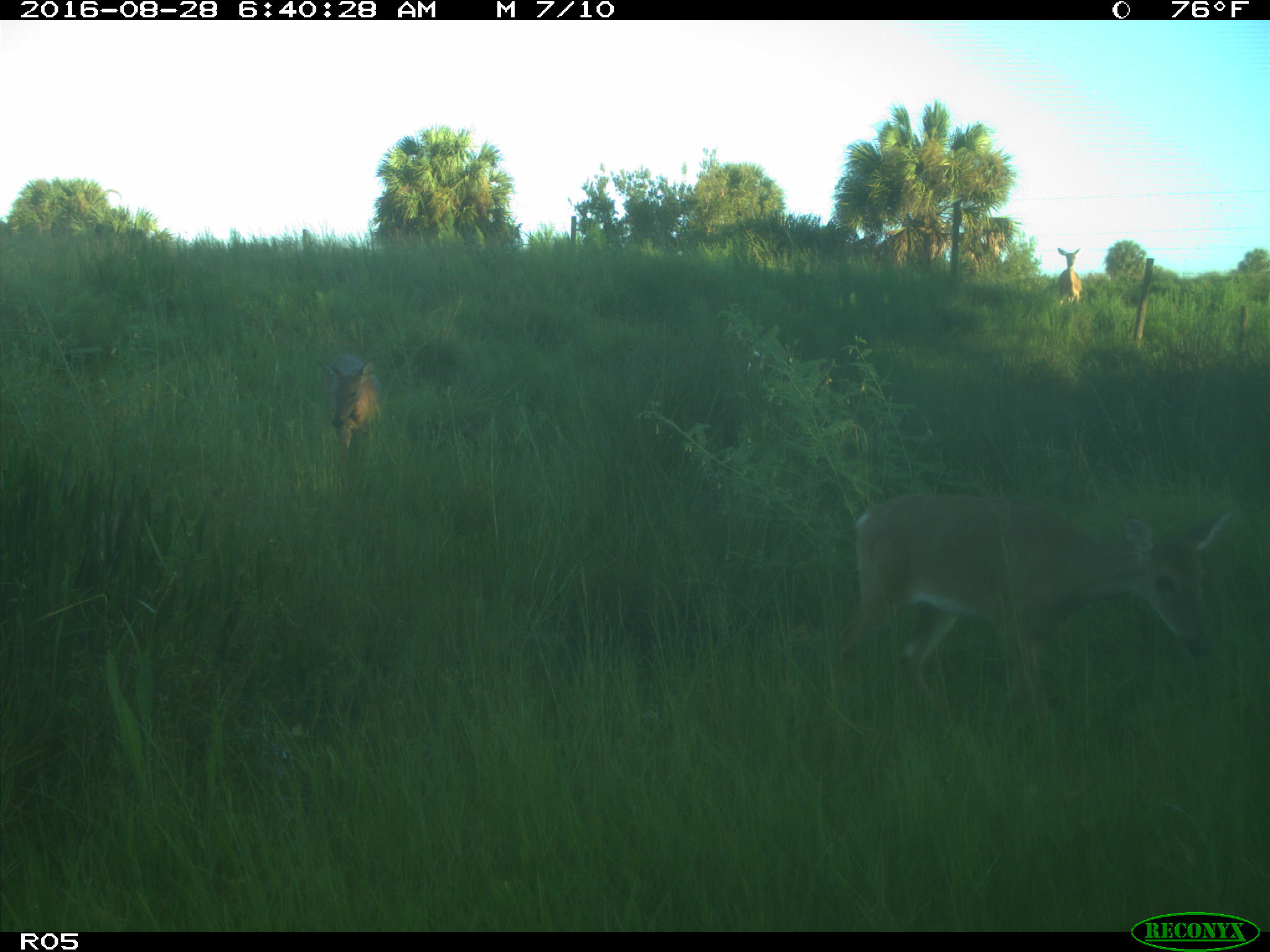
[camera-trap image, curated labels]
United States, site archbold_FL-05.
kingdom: Animalia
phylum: Chordata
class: Mammalia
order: Artiodactyla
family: Cervidae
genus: Odocoileus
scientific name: Odocoileus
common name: deer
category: unidentified deer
Unidentified deer (deer) (Odocoileus).